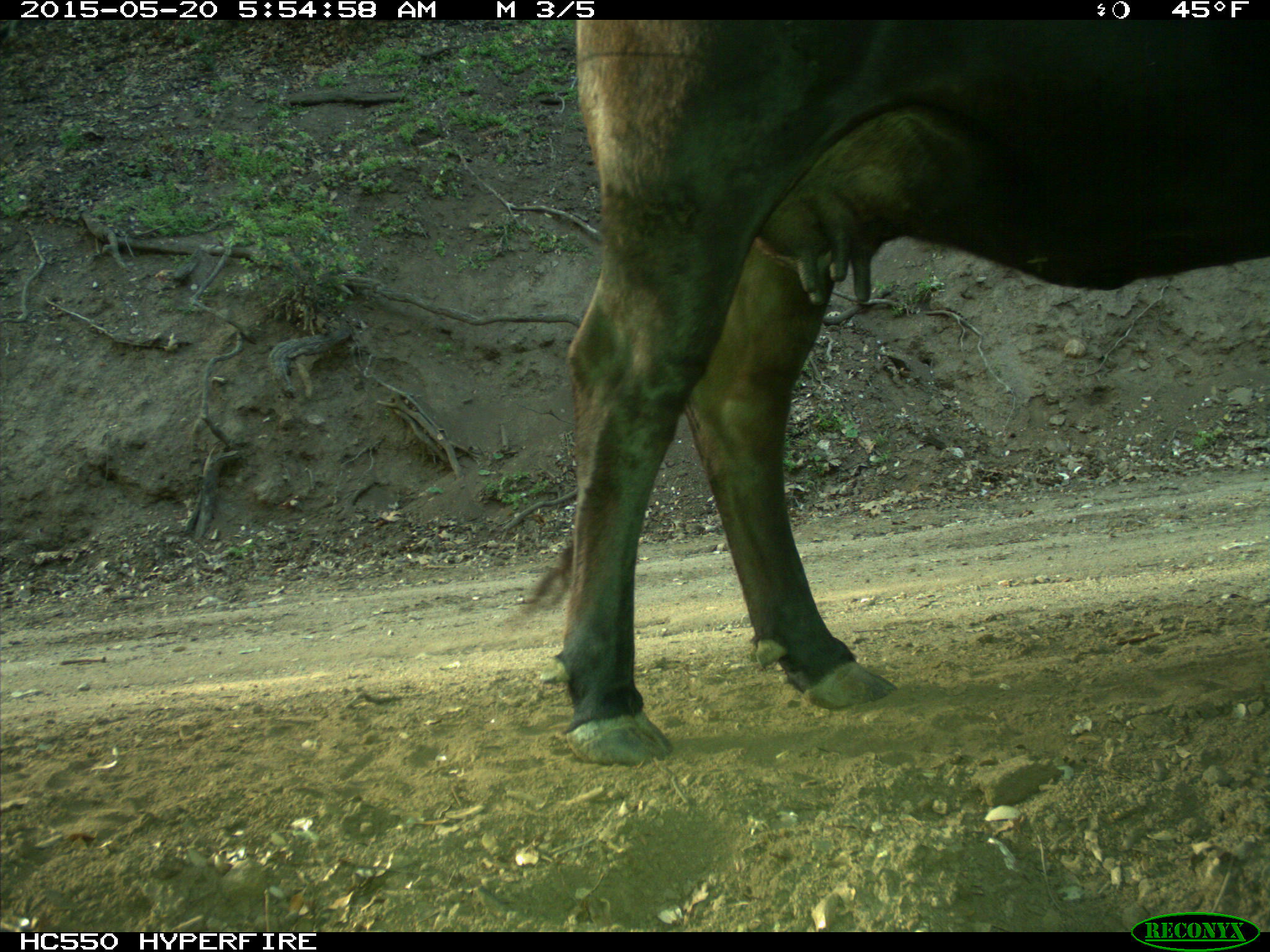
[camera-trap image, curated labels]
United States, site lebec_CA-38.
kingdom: Animalia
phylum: Chordata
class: Mammalia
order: Artiodactyla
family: Bovidae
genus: Bos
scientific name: Bos taurus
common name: domestic cow